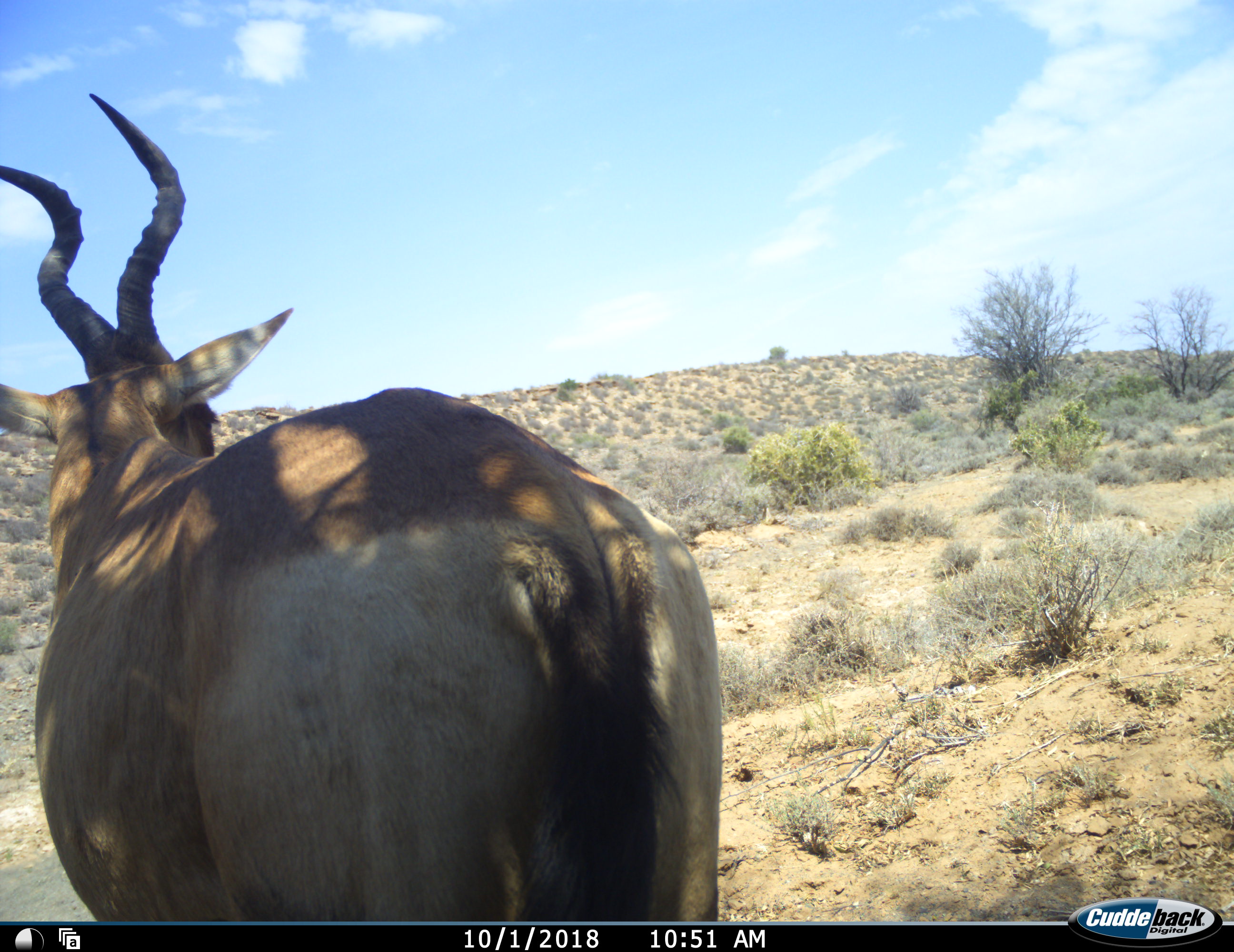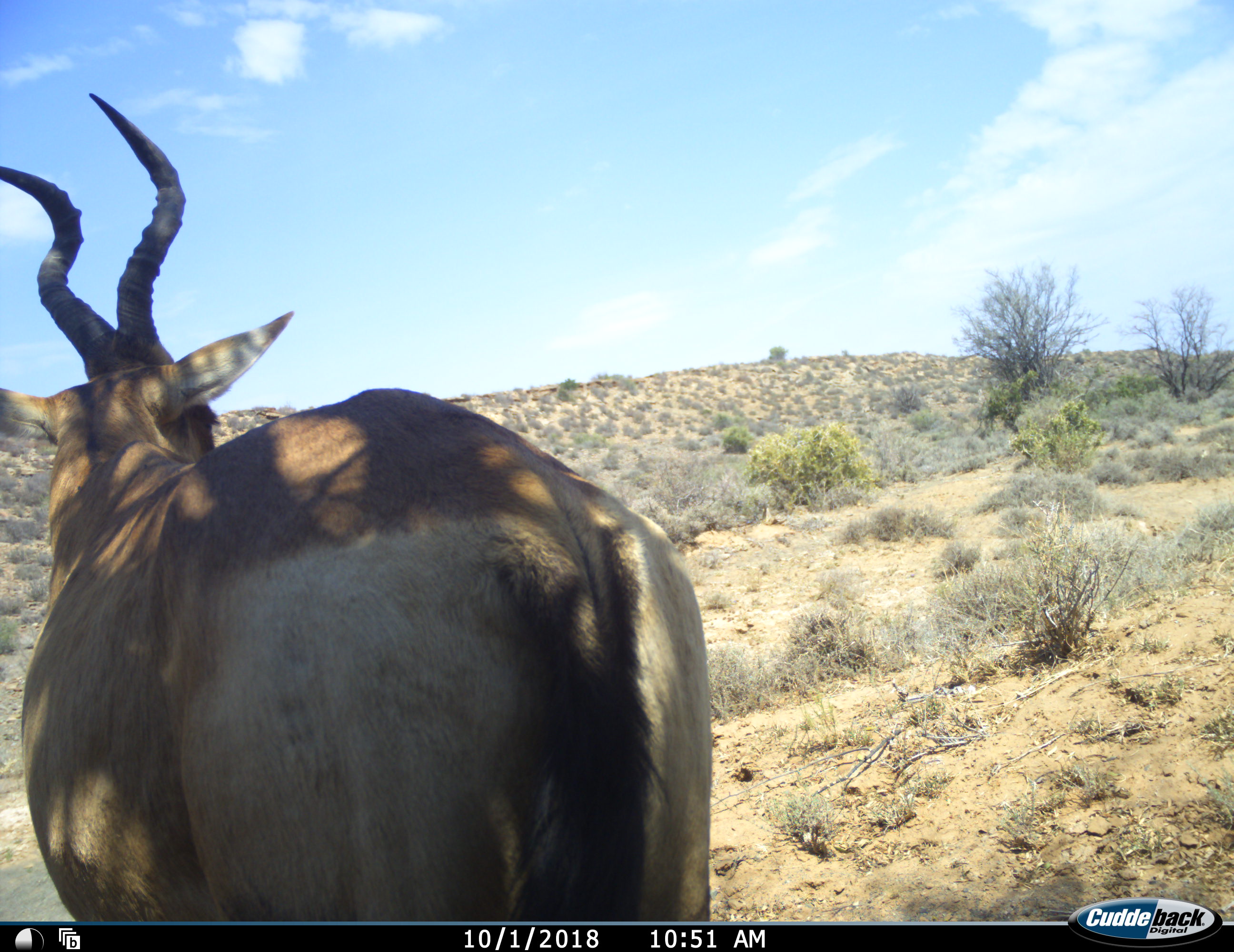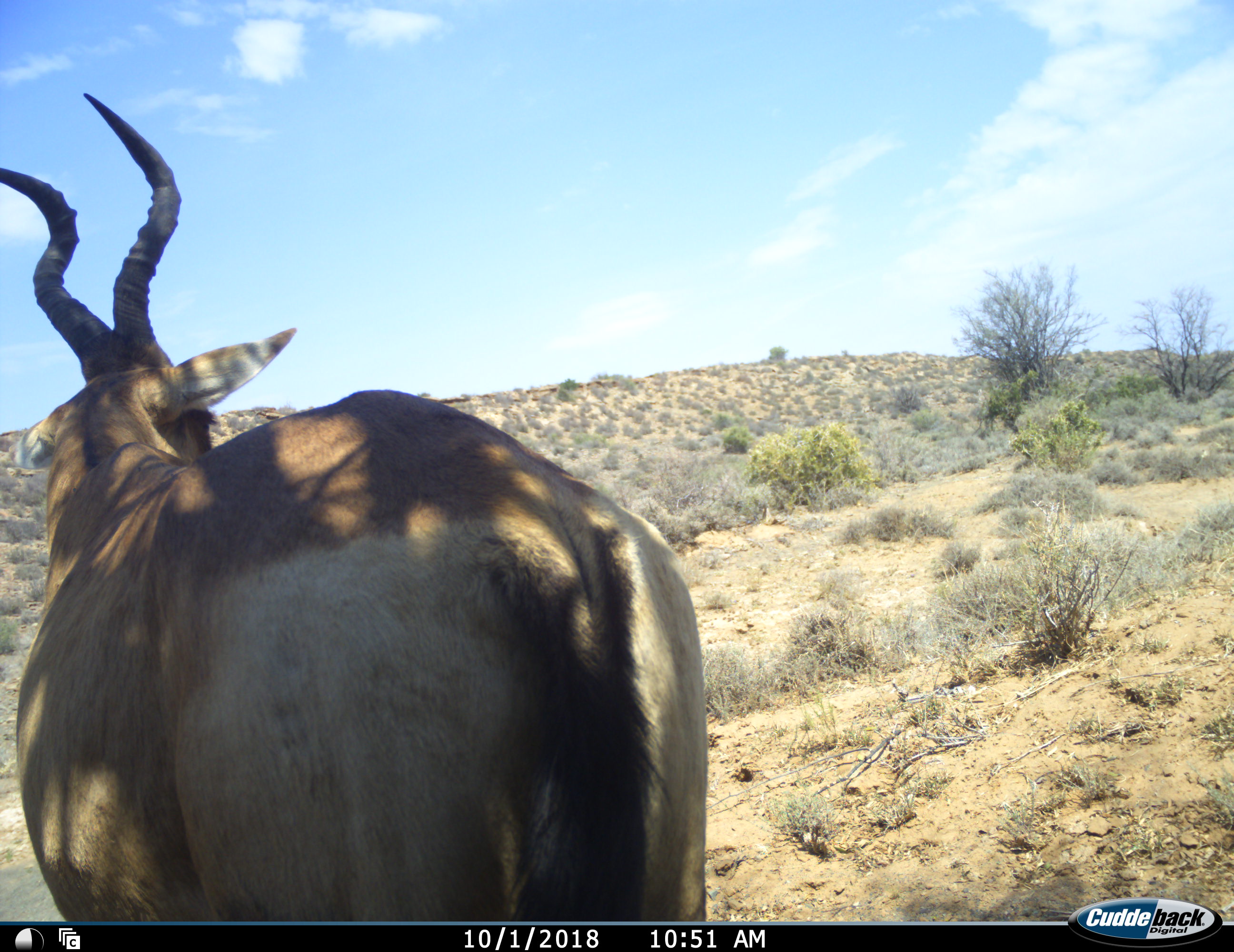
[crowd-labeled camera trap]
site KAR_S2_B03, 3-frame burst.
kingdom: Animalia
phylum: Chordata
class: Mammalia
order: Artiodactyla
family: Bovidae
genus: Alcelaphus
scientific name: Alcelaphus buselaphus caama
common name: red hartebeest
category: hartebeestred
Hartebeestred (red hartebeest) (Alcelaphus buselaphus caama), count 1. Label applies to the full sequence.